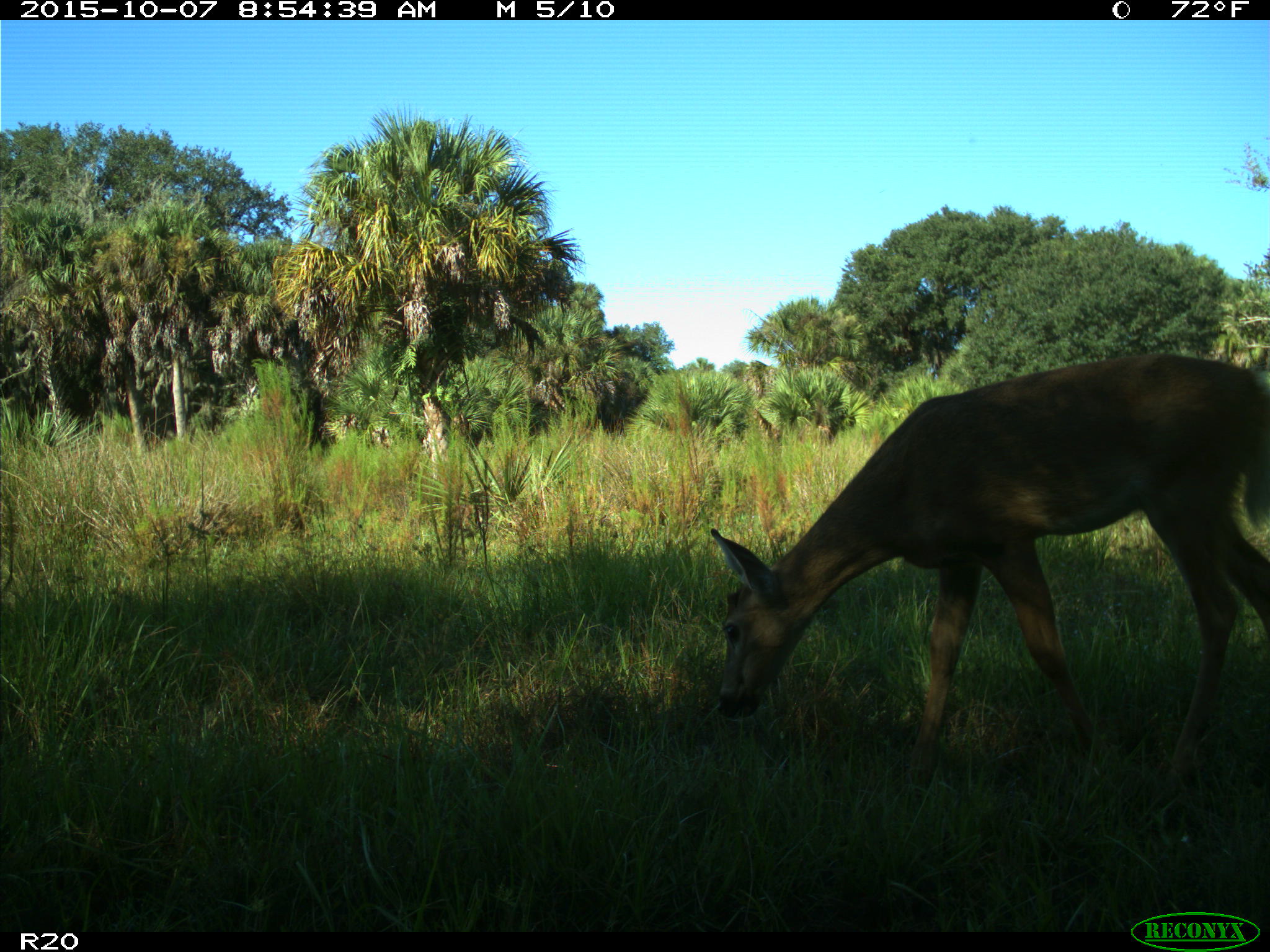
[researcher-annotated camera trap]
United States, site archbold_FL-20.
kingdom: Animalia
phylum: Chordata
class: Mammalia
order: Artiodactyla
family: Cervidae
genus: Odocoileus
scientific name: Odocoileus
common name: deer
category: unidentified deer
Unidentified deer (deer) (Odocoileus).